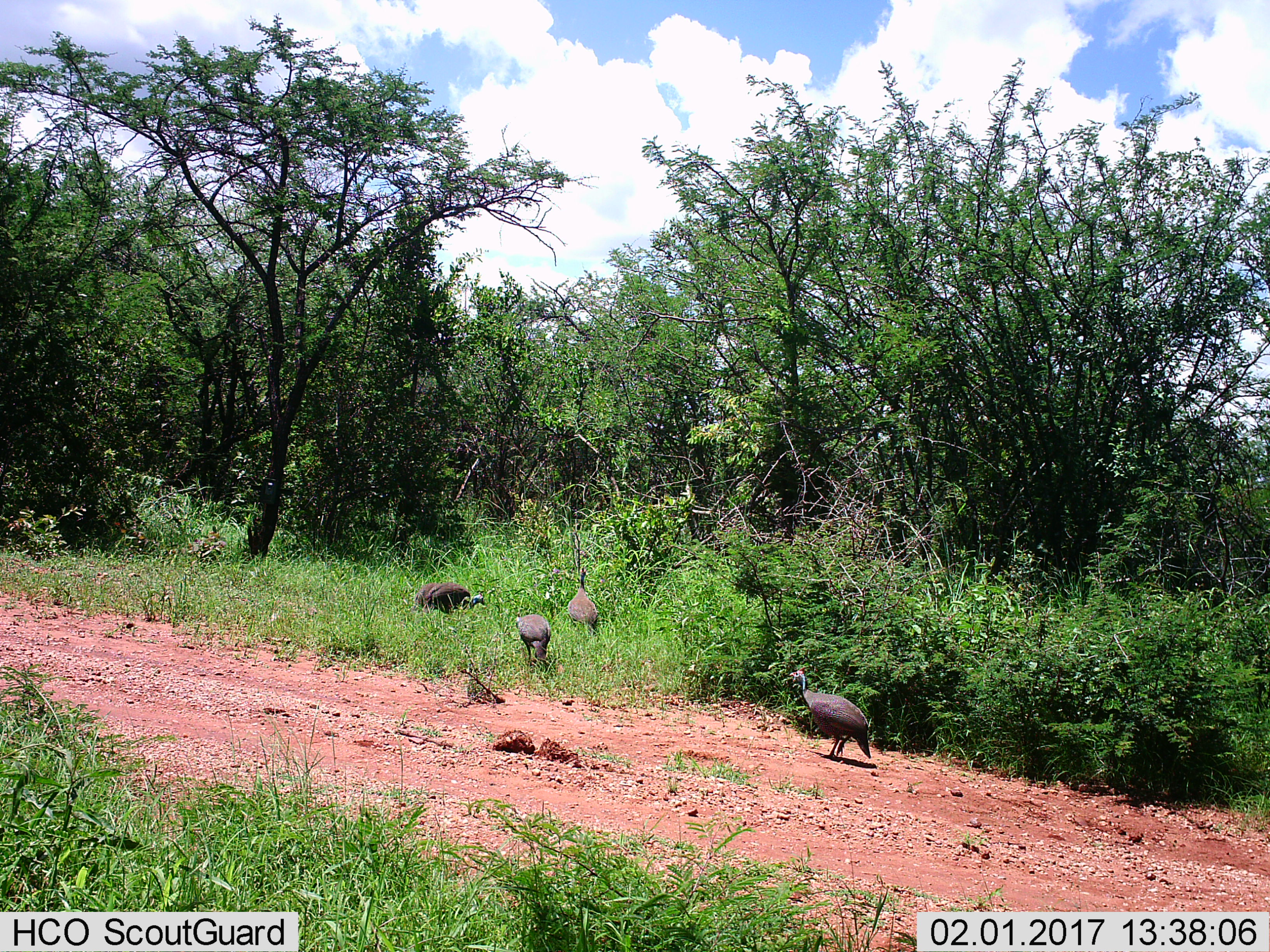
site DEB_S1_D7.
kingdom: Animalia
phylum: Chordata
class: Aves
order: Galliformes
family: Numididae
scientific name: Numididae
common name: guineafowl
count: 4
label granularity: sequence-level